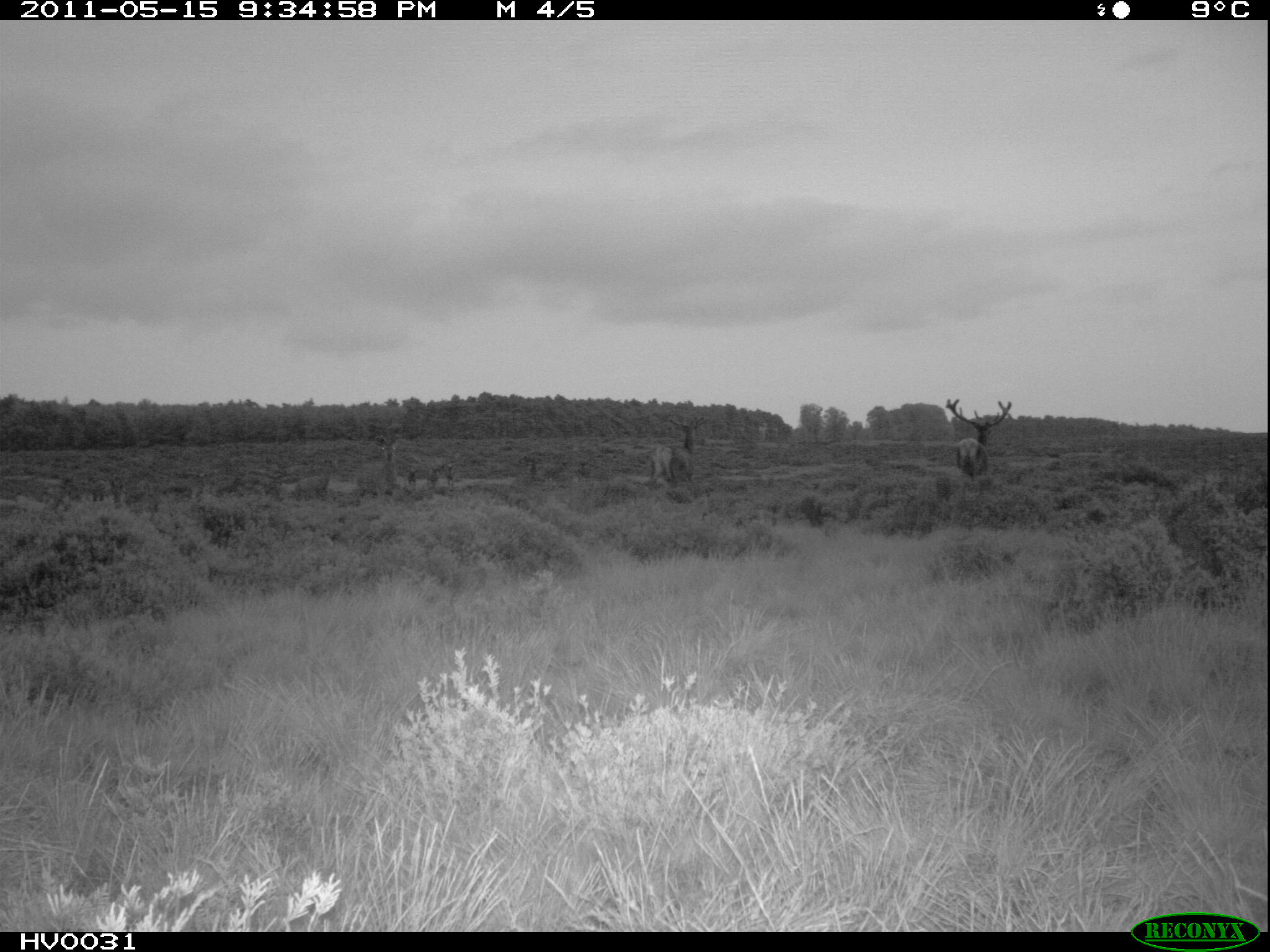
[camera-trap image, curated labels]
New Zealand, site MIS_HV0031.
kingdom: Animalia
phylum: Chordata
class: Mammalia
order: Artiodactyla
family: Cervidae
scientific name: Cervidae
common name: deer